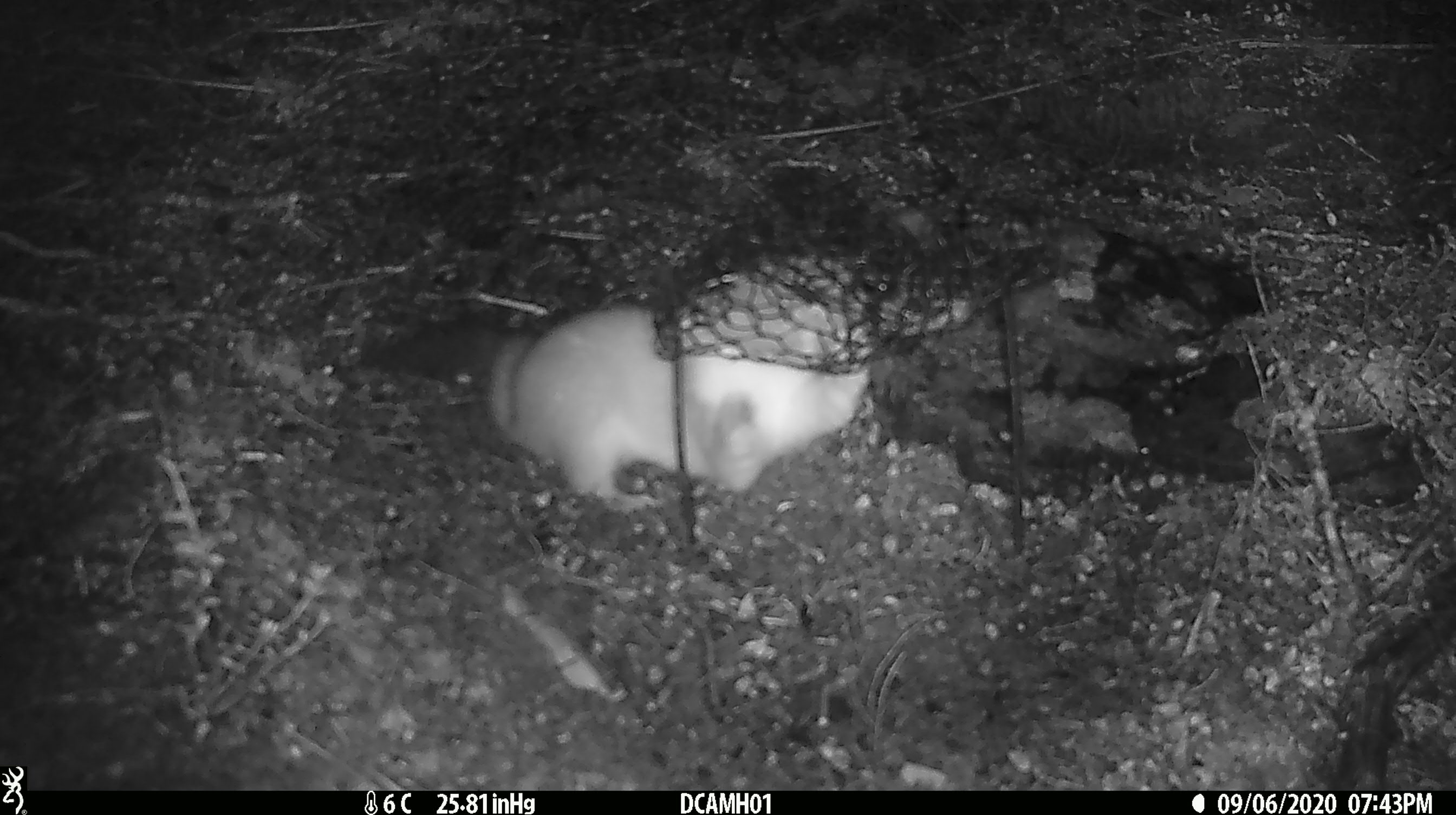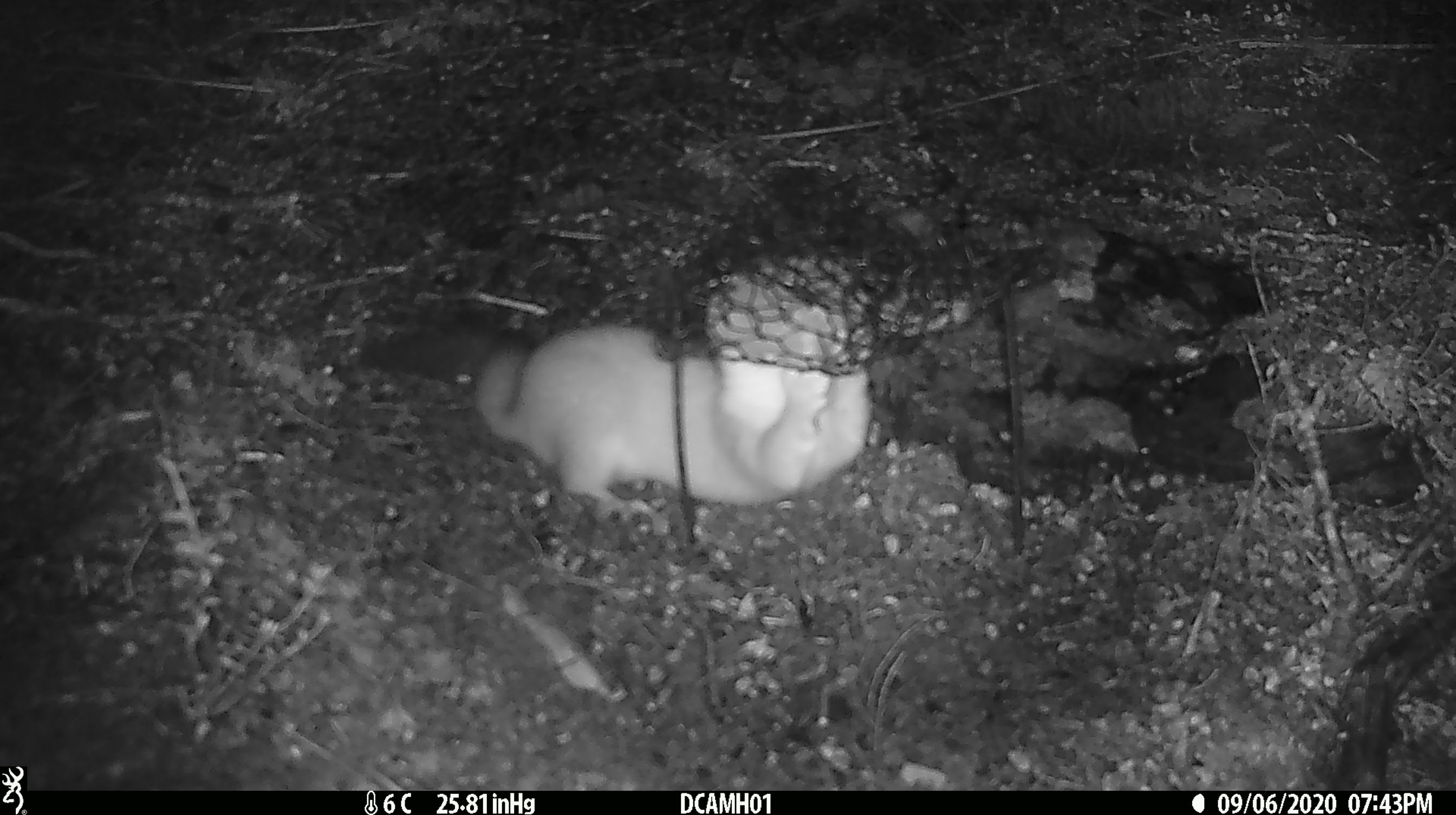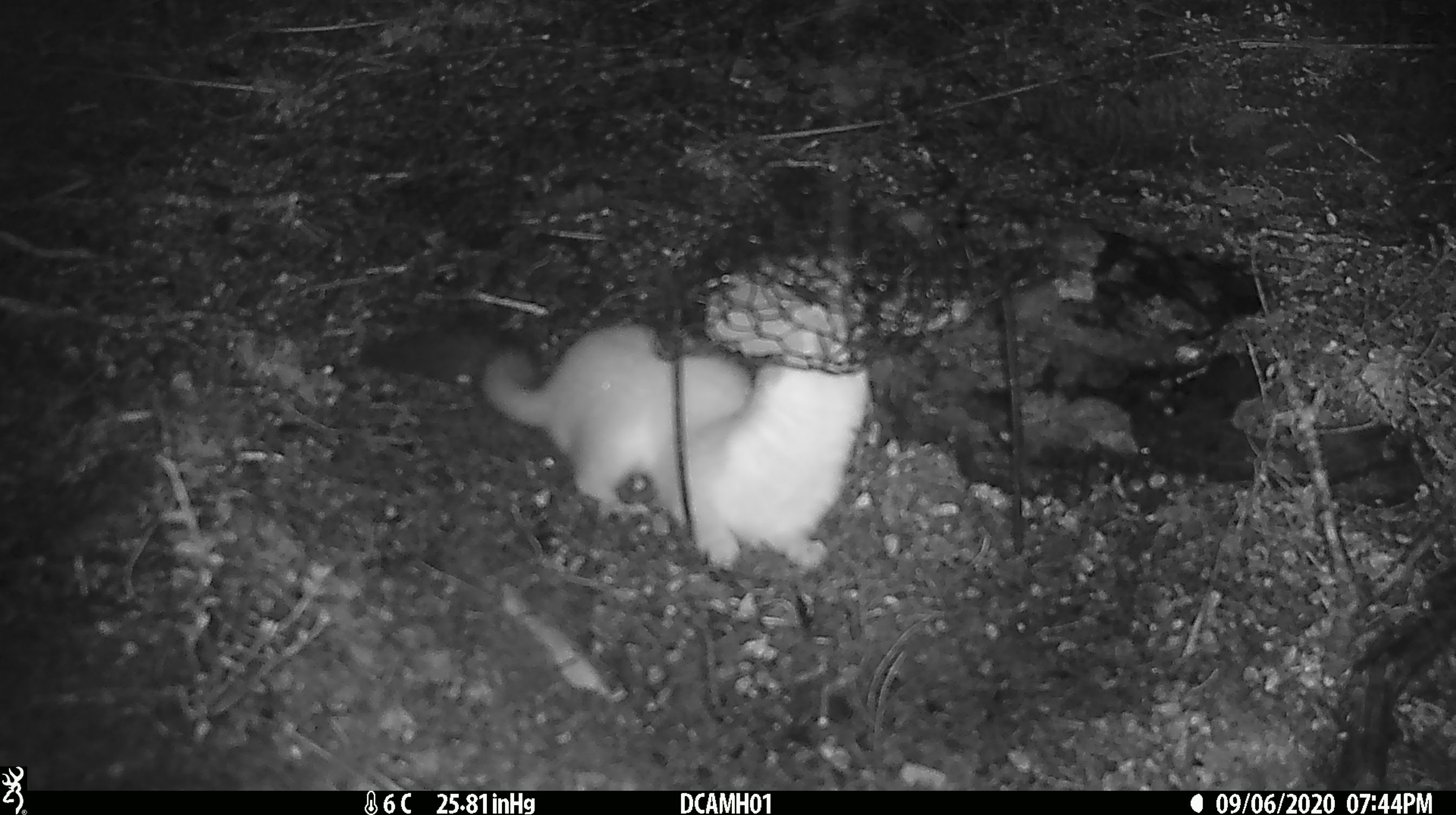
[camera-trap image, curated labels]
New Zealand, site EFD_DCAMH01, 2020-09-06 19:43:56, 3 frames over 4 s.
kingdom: Animalia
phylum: Chordata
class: Mammalia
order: Carnivora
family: Mustelidae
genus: Mustela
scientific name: Mustela erminea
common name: stoat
Stoat (Mustela erminea).